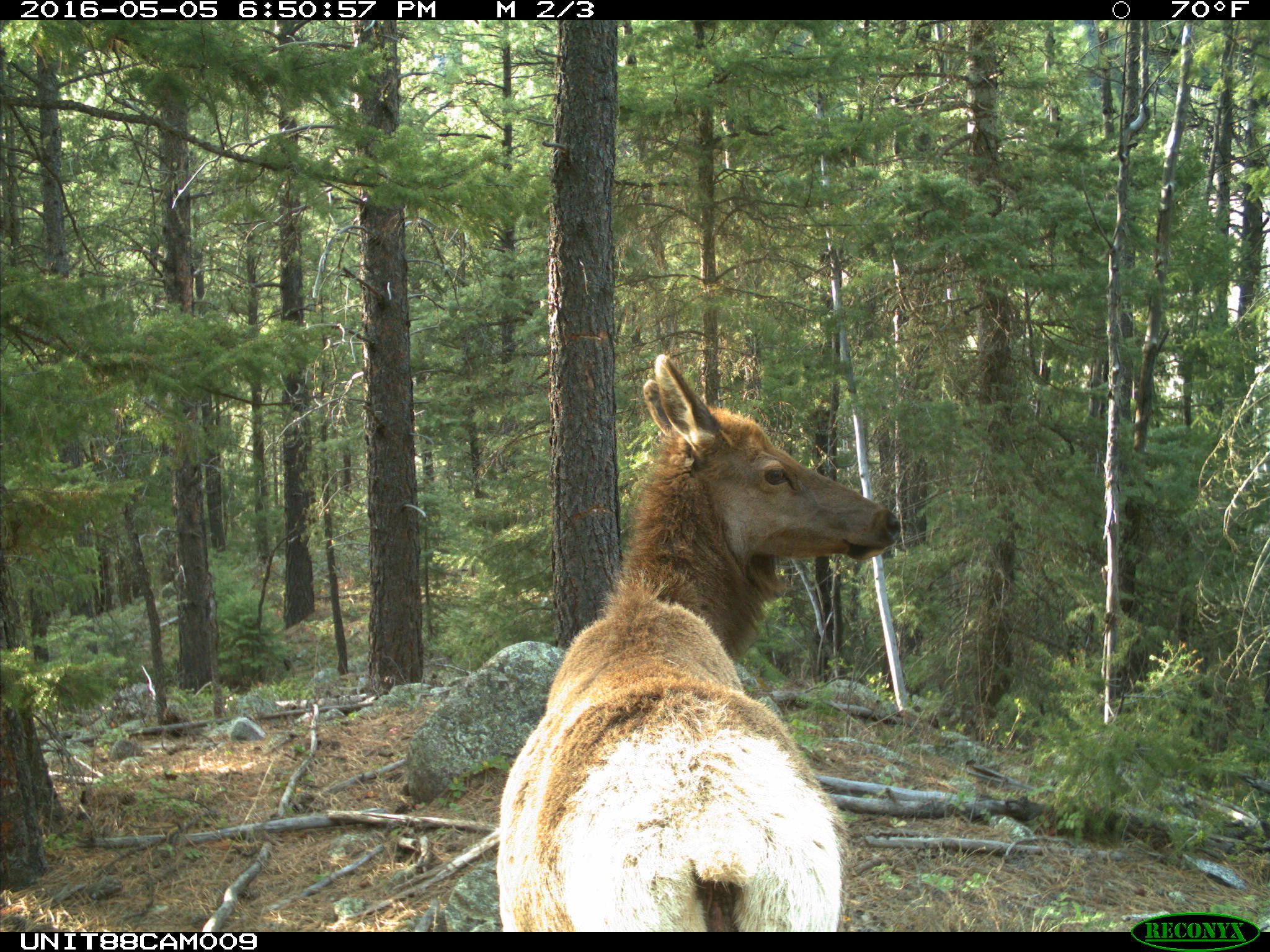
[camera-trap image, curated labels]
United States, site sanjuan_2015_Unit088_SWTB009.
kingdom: Animalia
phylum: Chordata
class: Mammalia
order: Artiodactyla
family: Cervidae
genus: Cervus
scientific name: Cervus elaphus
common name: red deer